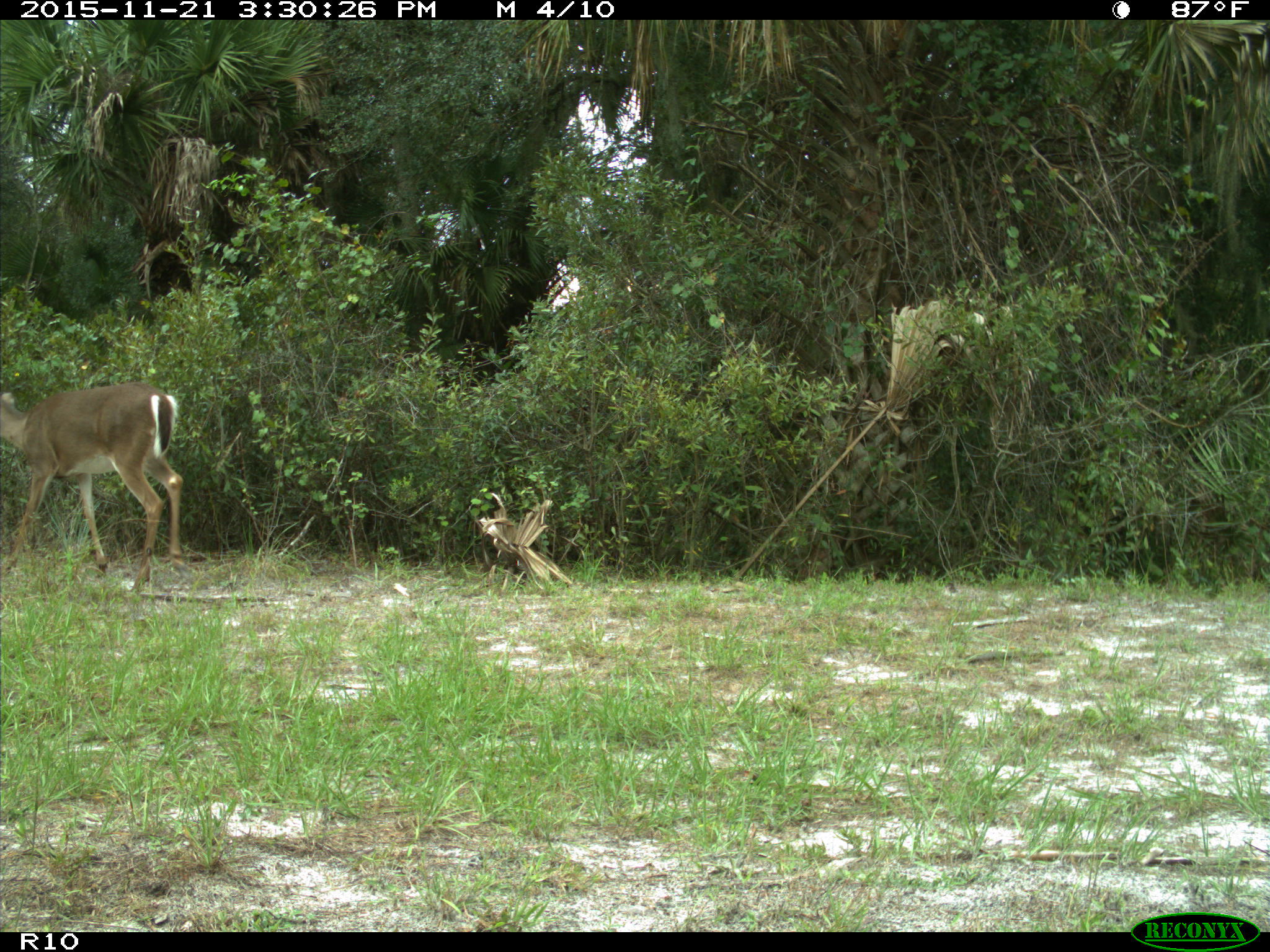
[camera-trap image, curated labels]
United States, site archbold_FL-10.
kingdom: Animalia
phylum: Chordata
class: Mammalia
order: Artiodactyla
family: Cervidae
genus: Odocoileus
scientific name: Odocoileus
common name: deer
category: unidentified deer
Unidentified deer (deer) (Odocoileus).